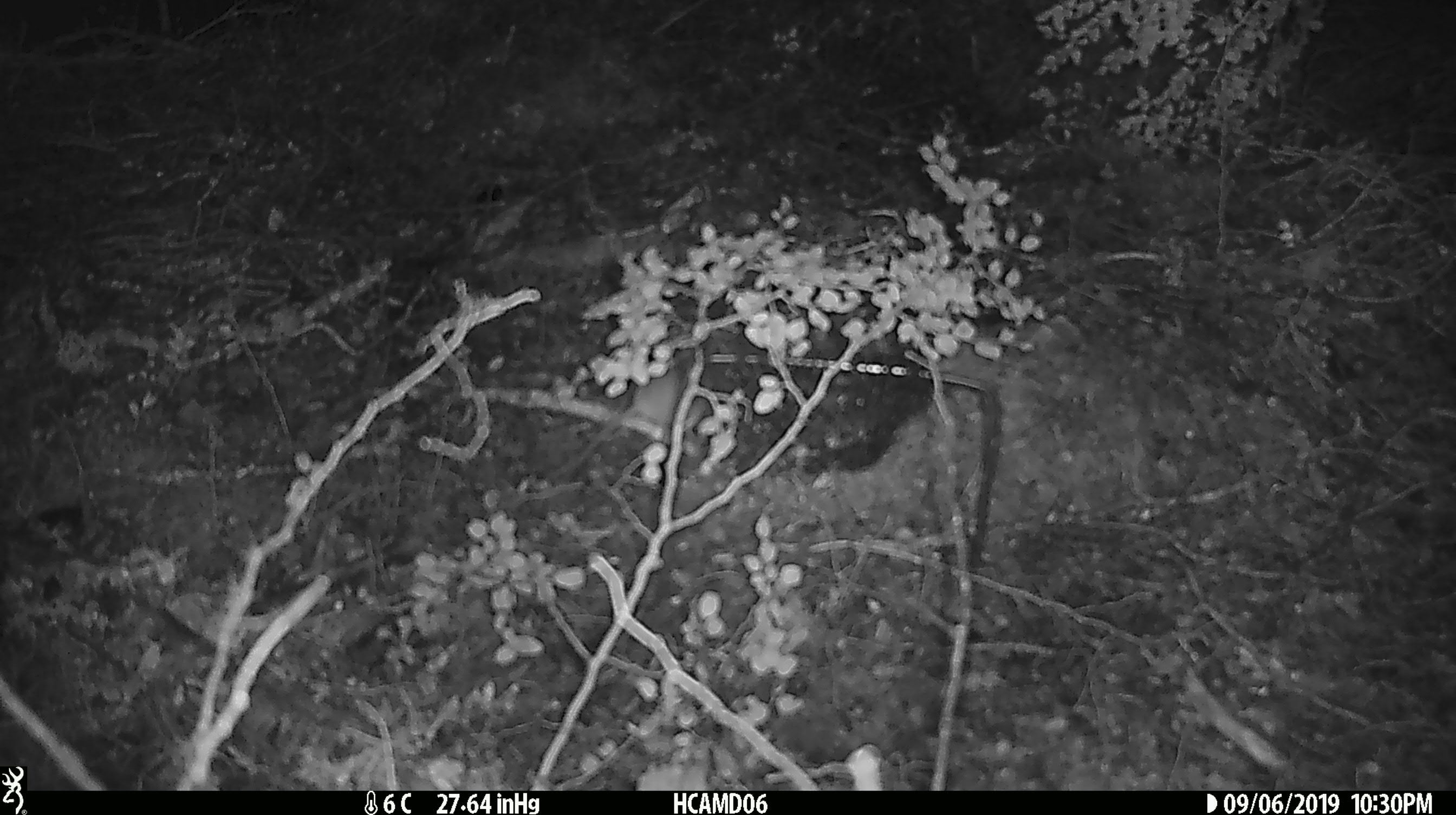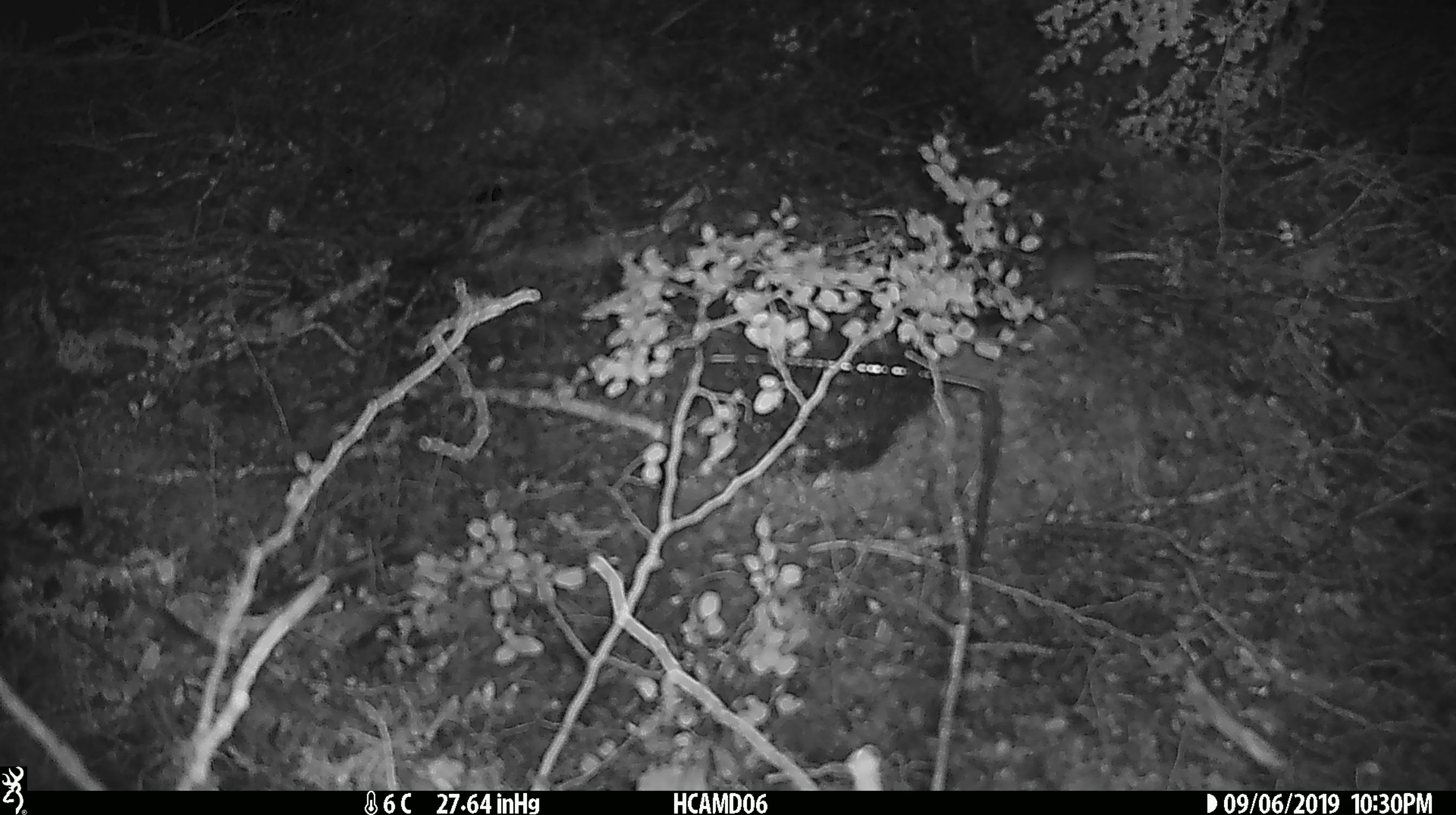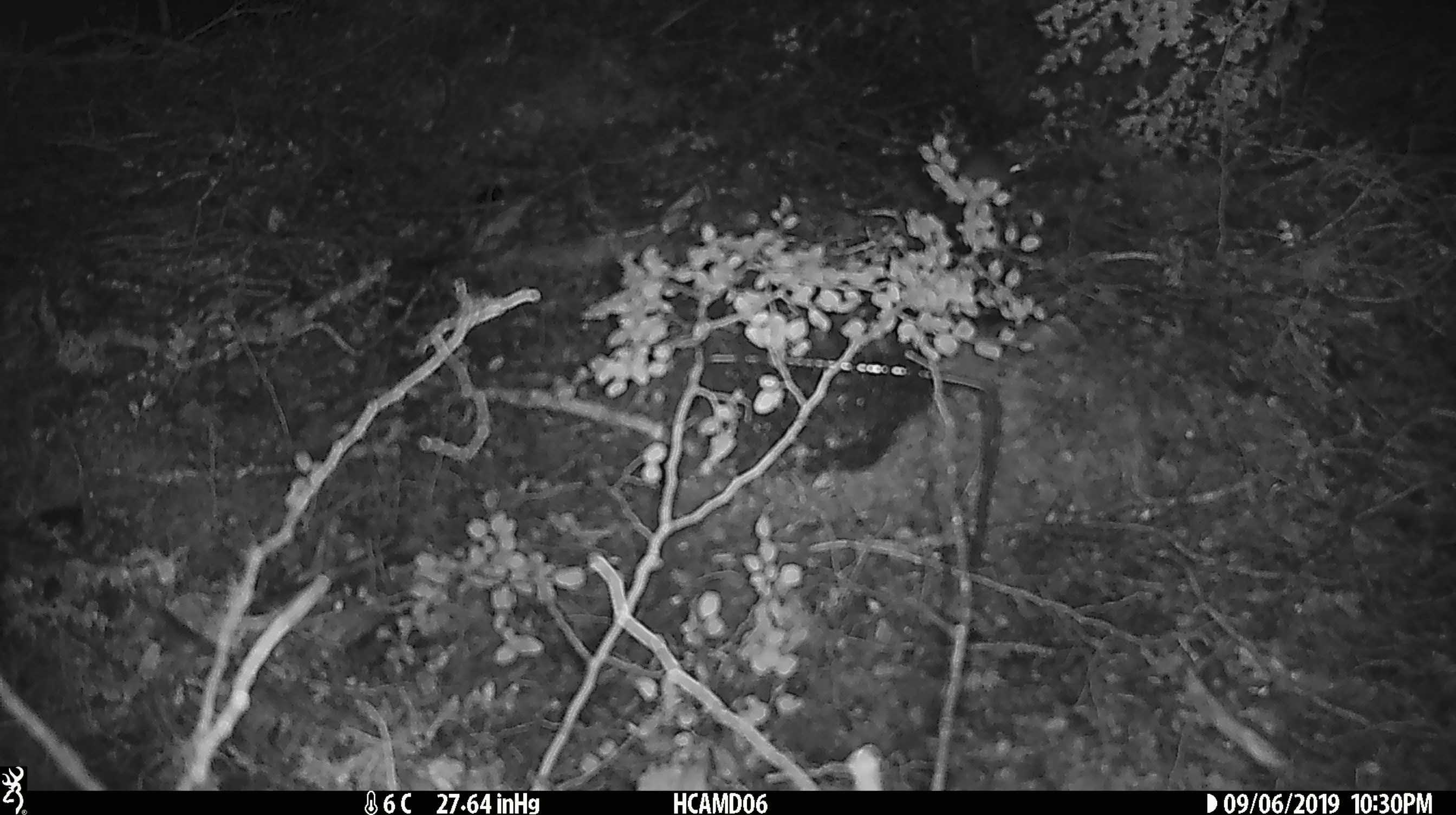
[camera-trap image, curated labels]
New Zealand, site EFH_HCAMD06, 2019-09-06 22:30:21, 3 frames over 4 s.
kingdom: Animalia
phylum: Chordata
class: Mammalia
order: Rodentia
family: Muridae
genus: Mus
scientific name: Mus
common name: mouse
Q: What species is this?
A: Mouse (Mus).